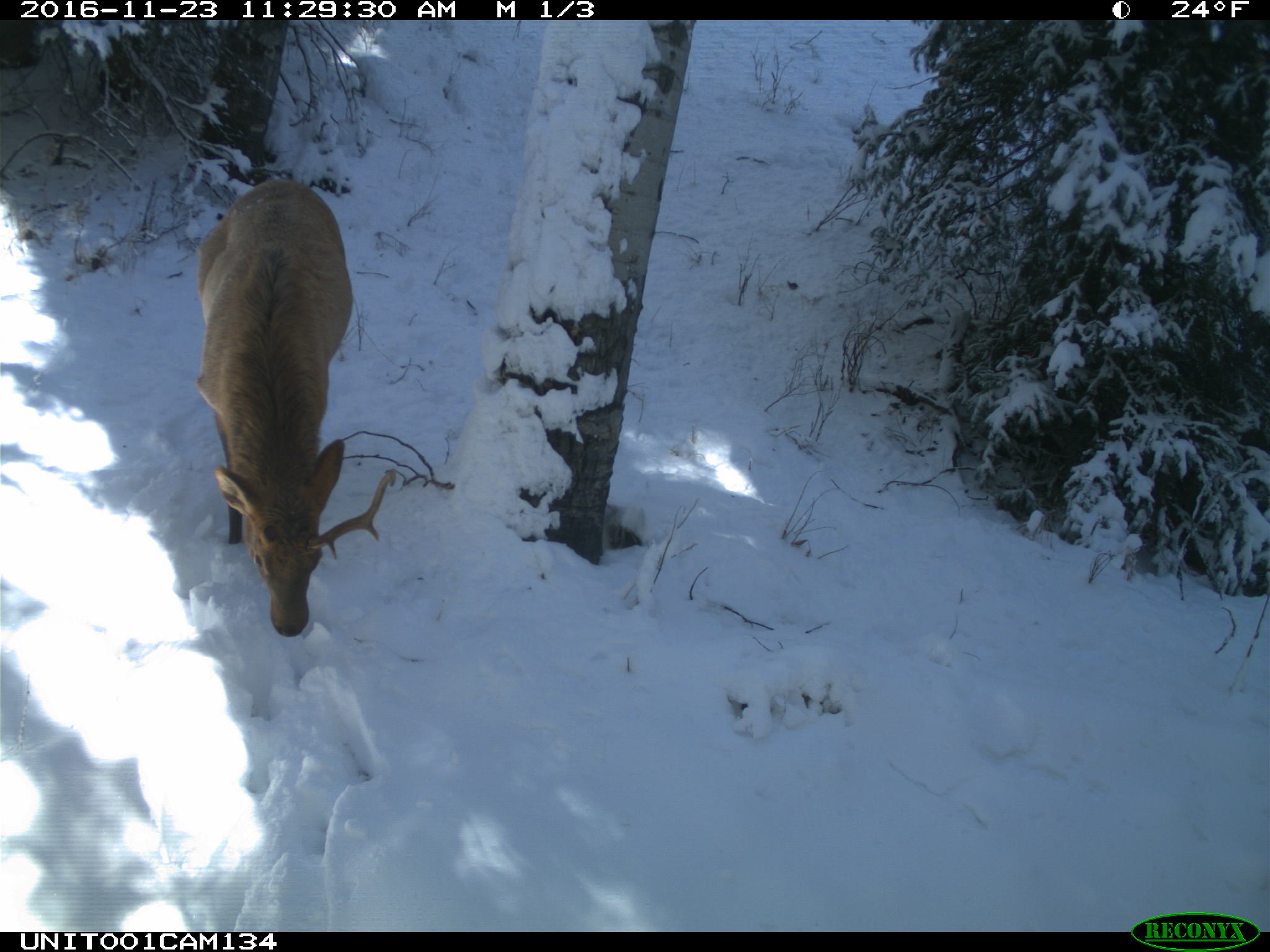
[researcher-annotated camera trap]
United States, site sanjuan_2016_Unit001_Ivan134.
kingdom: Animalia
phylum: Chordata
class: Mammalia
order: Artiodactyla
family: Cervidae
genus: Cervus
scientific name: Cervus elaphus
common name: red deer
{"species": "Cervus elaphus (red deer)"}